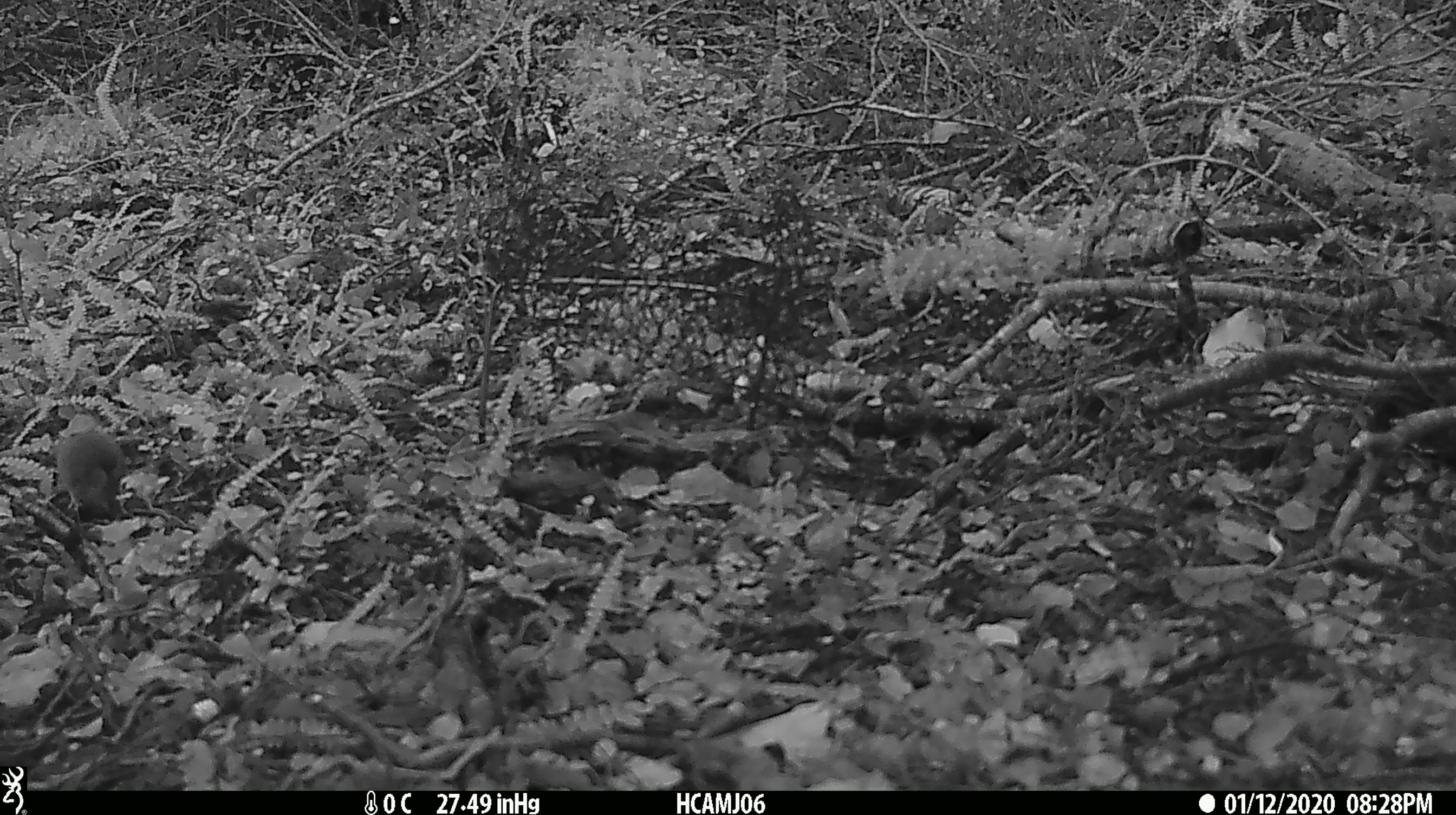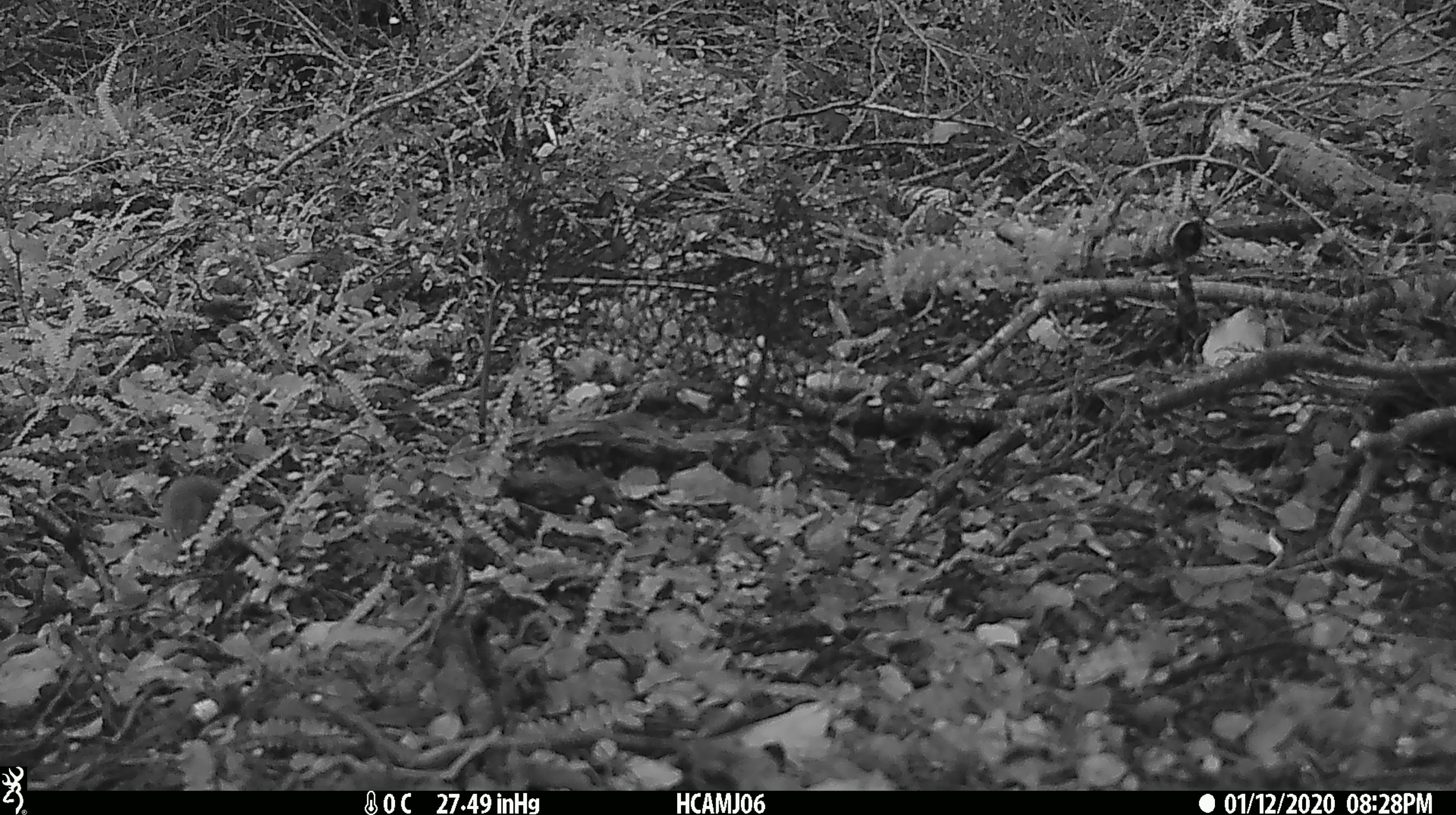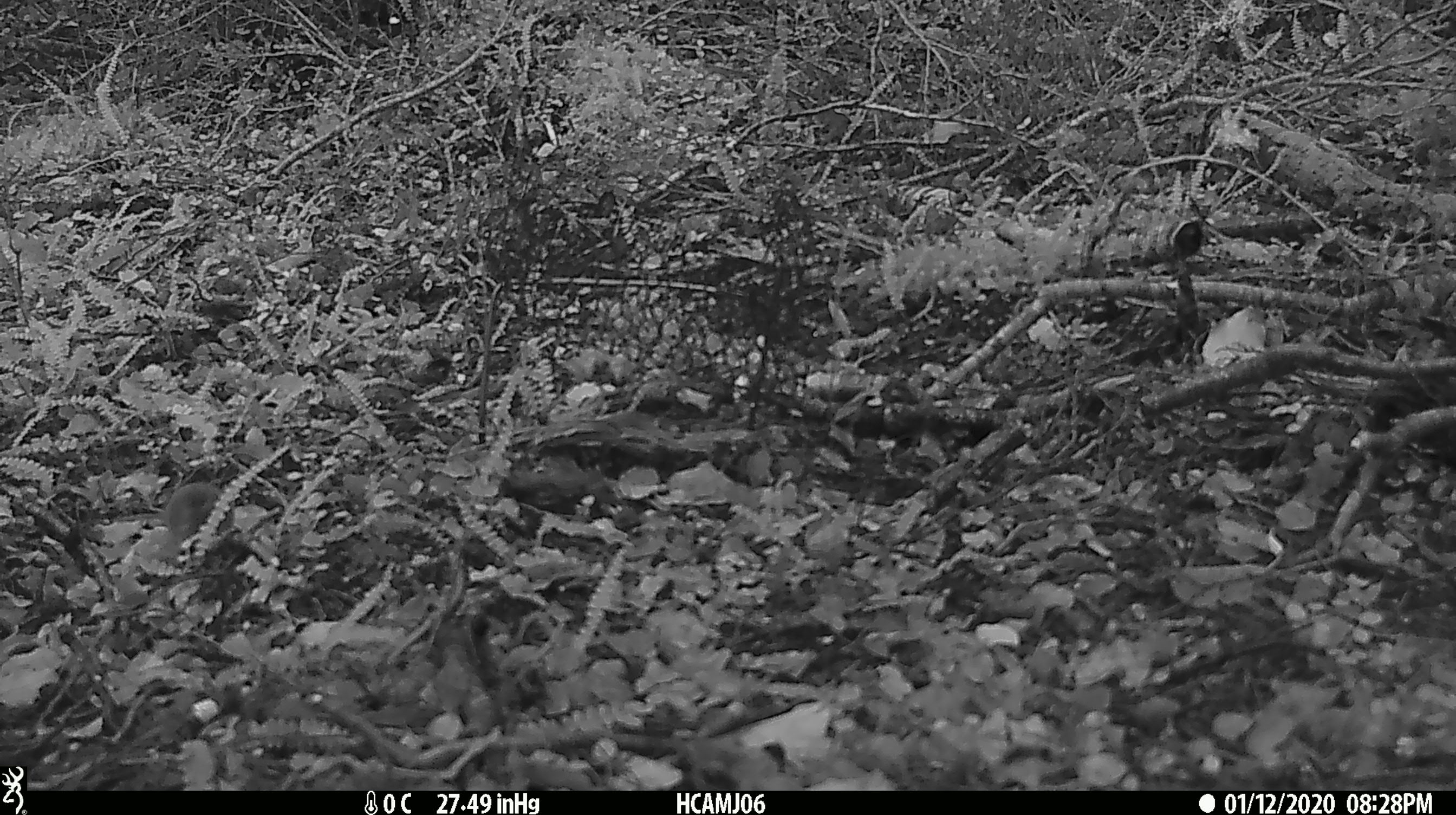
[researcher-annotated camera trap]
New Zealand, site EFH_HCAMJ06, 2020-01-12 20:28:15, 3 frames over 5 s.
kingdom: Animalia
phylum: Chordata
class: Mammalia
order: Rodentia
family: Muridae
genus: Mus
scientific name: Mus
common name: mouse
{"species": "mouse (Mus)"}